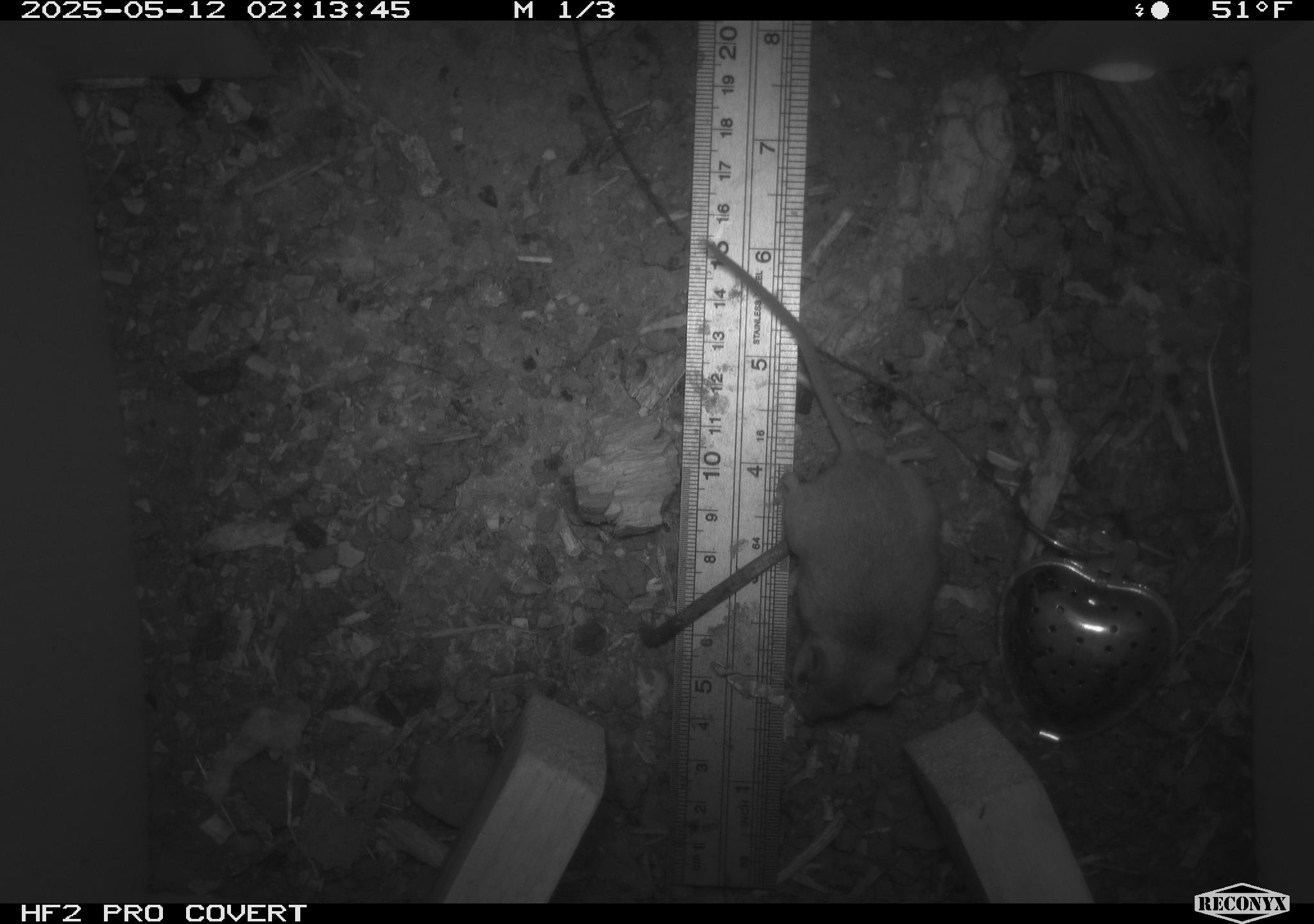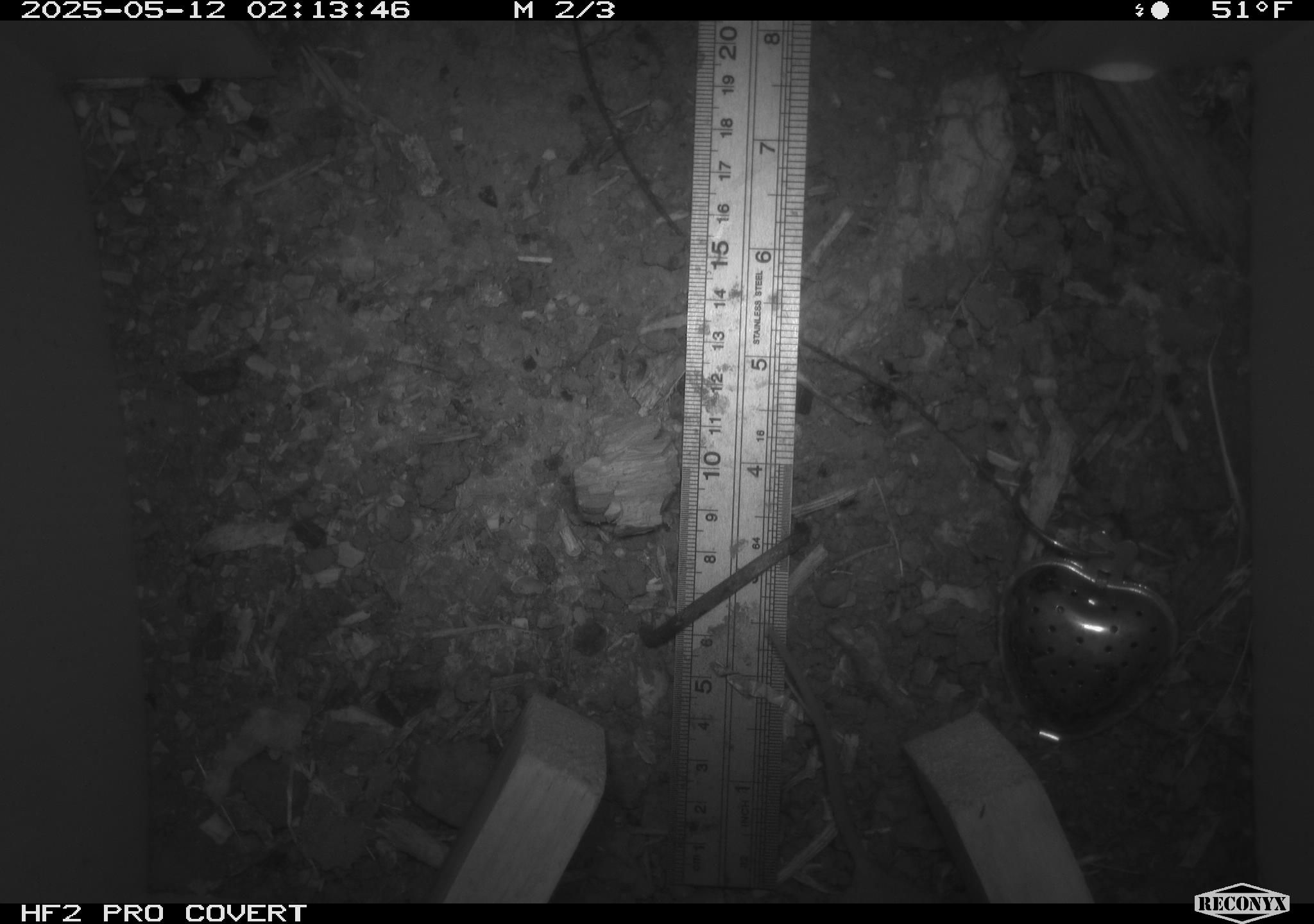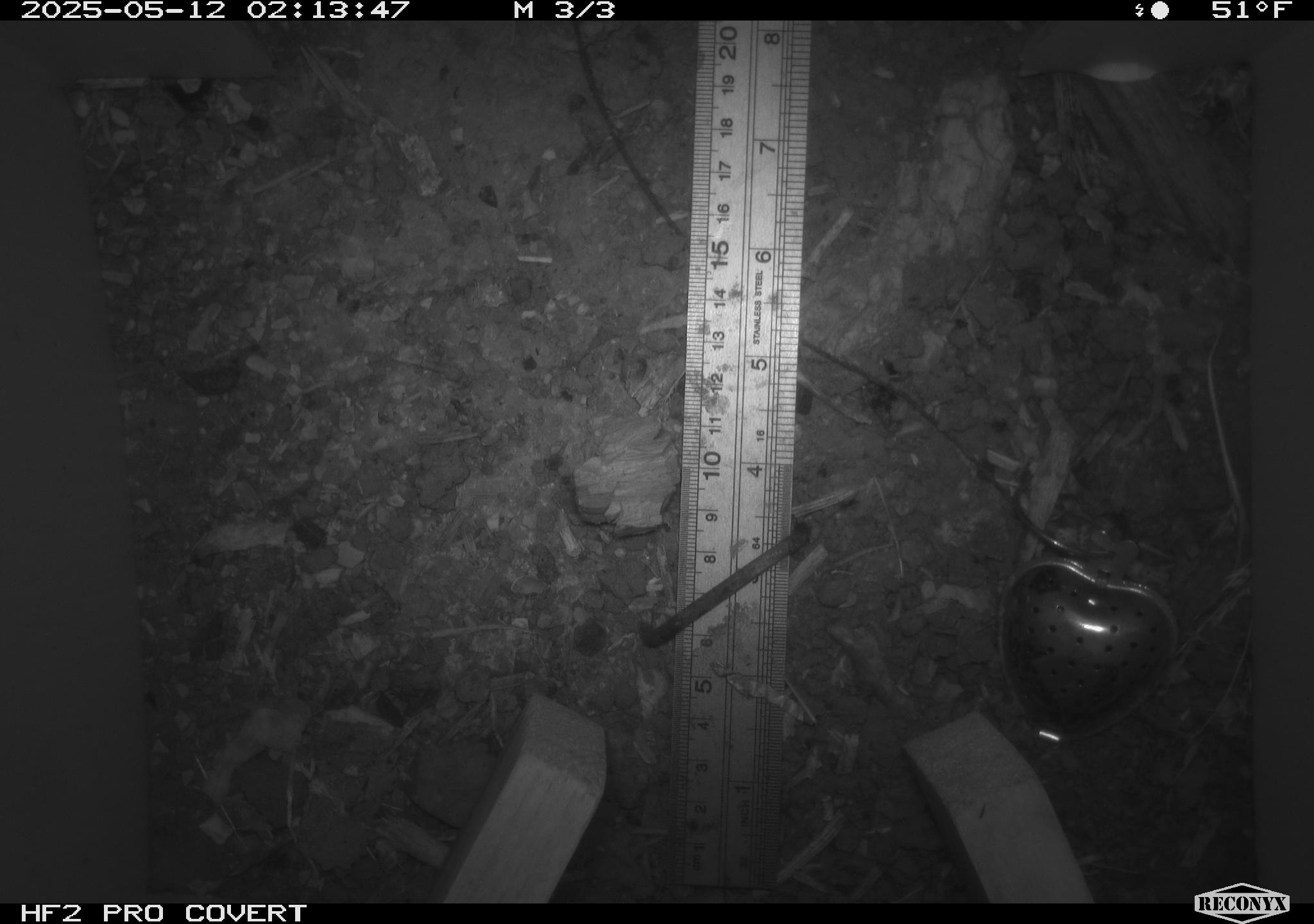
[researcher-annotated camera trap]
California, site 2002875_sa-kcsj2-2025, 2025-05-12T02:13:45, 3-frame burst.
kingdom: Animalia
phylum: Chordata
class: Mammalia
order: Rodentia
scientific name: Rodentia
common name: rodent